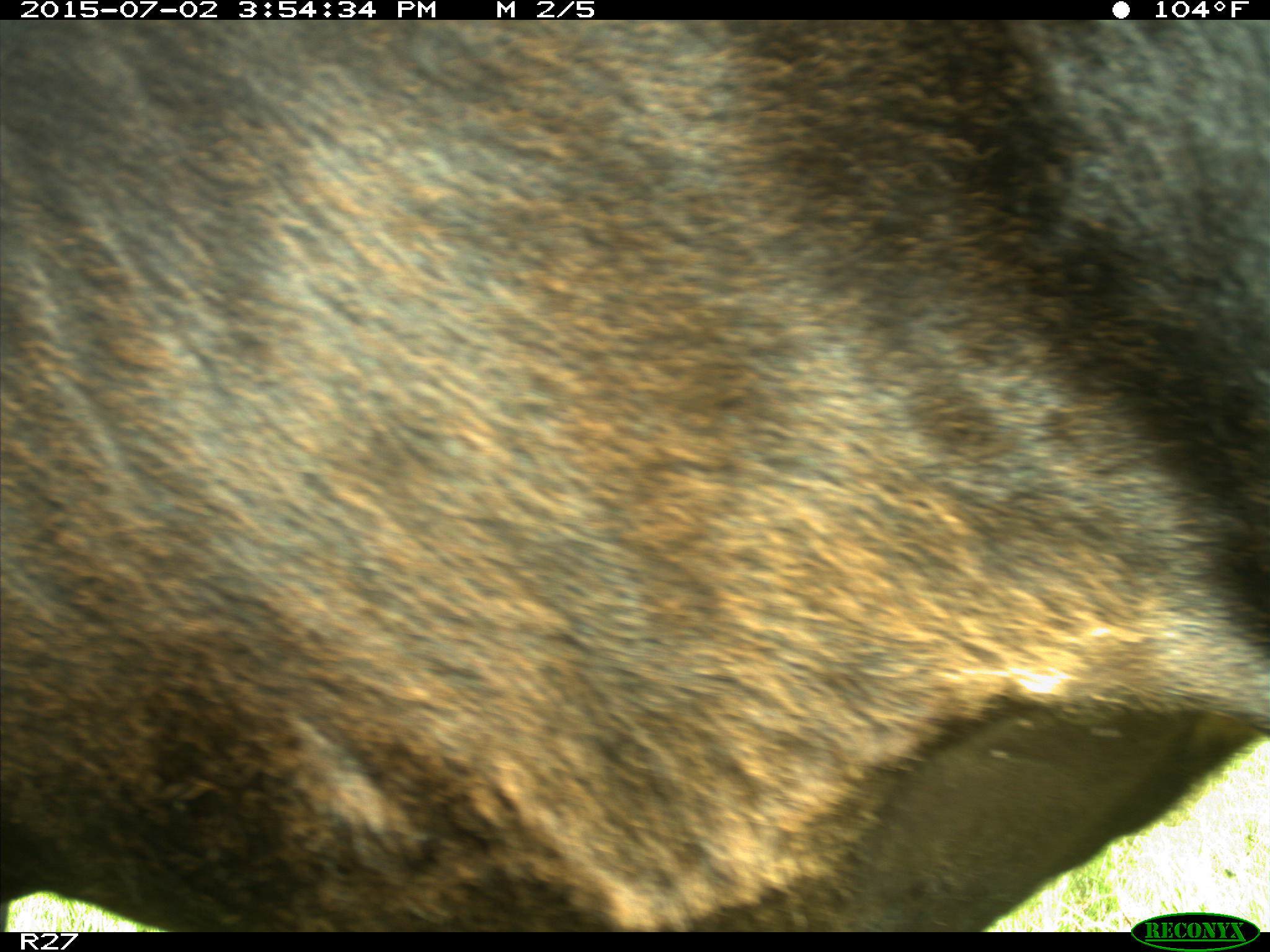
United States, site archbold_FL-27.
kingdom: Animalia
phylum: Chordata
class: Mammalia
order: Artiodactyla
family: Bovidae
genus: Bos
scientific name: Bos taurus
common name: domestic cow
Bos taurus (domestic cow).